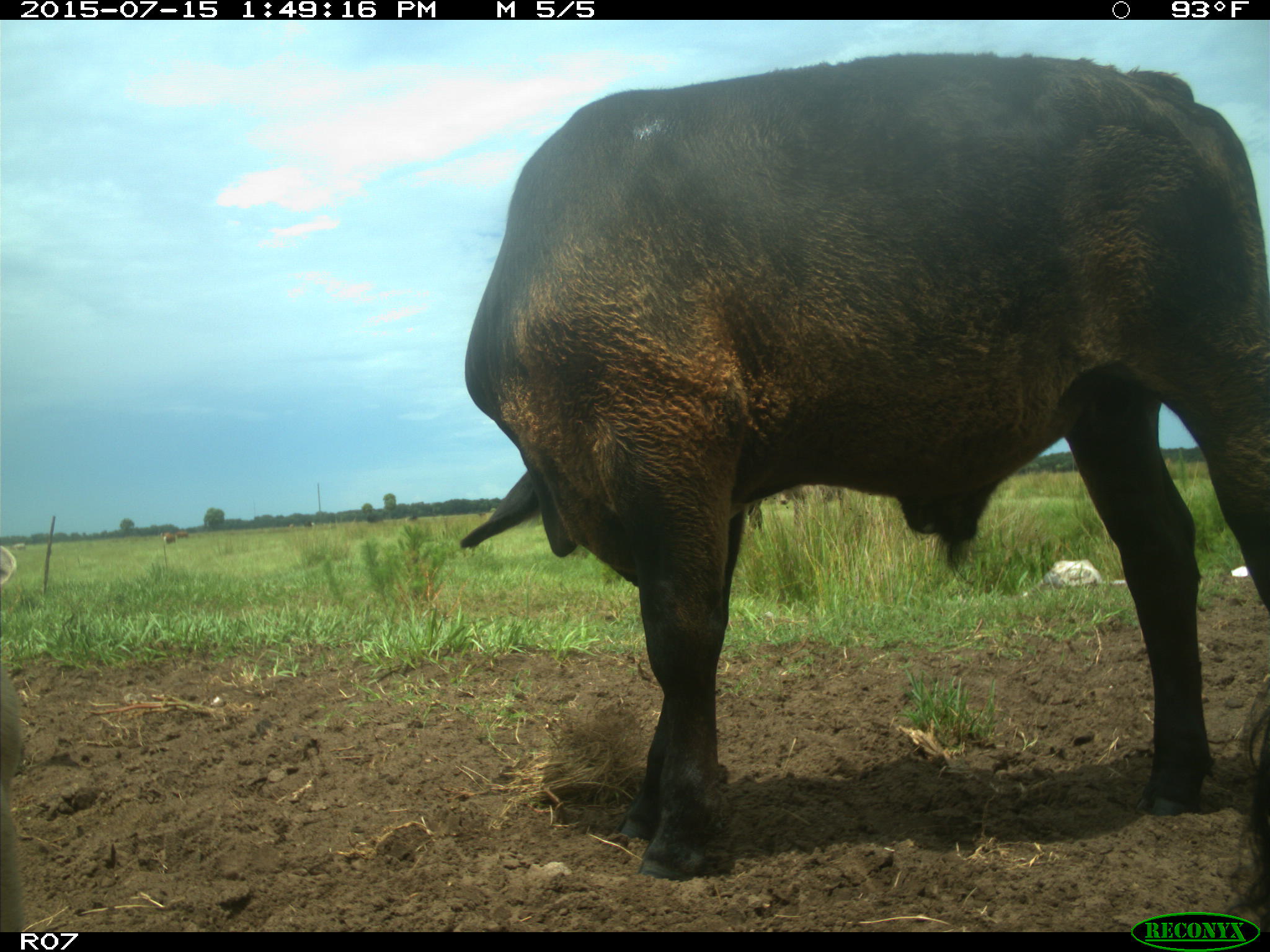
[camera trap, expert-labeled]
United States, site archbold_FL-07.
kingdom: Animalia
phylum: Chordata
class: Mammalia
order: Artiodactyla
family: Bovidae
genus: Bos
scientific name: Bos taurus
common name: domestic cow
Bos taurus (domestic cow).